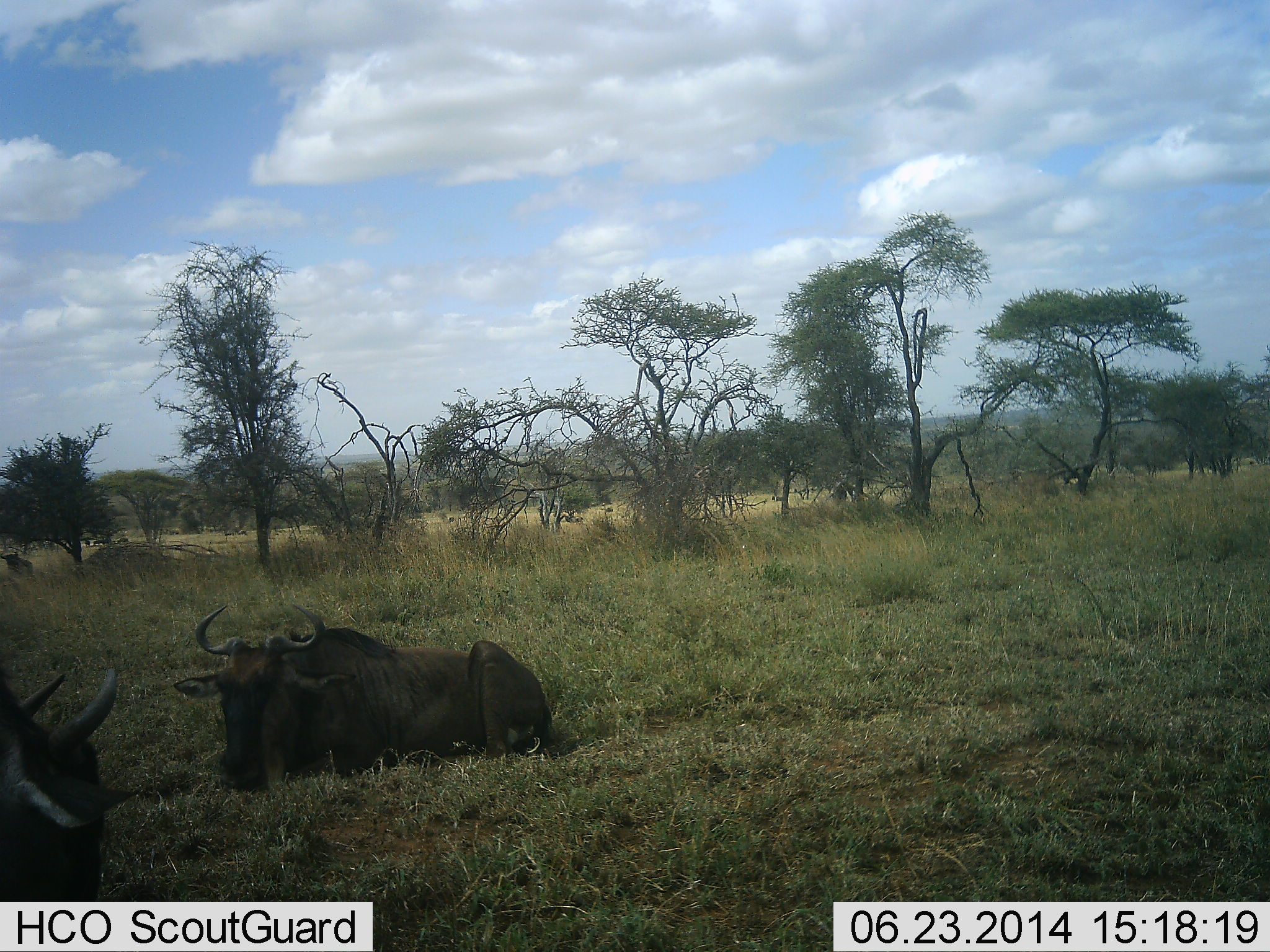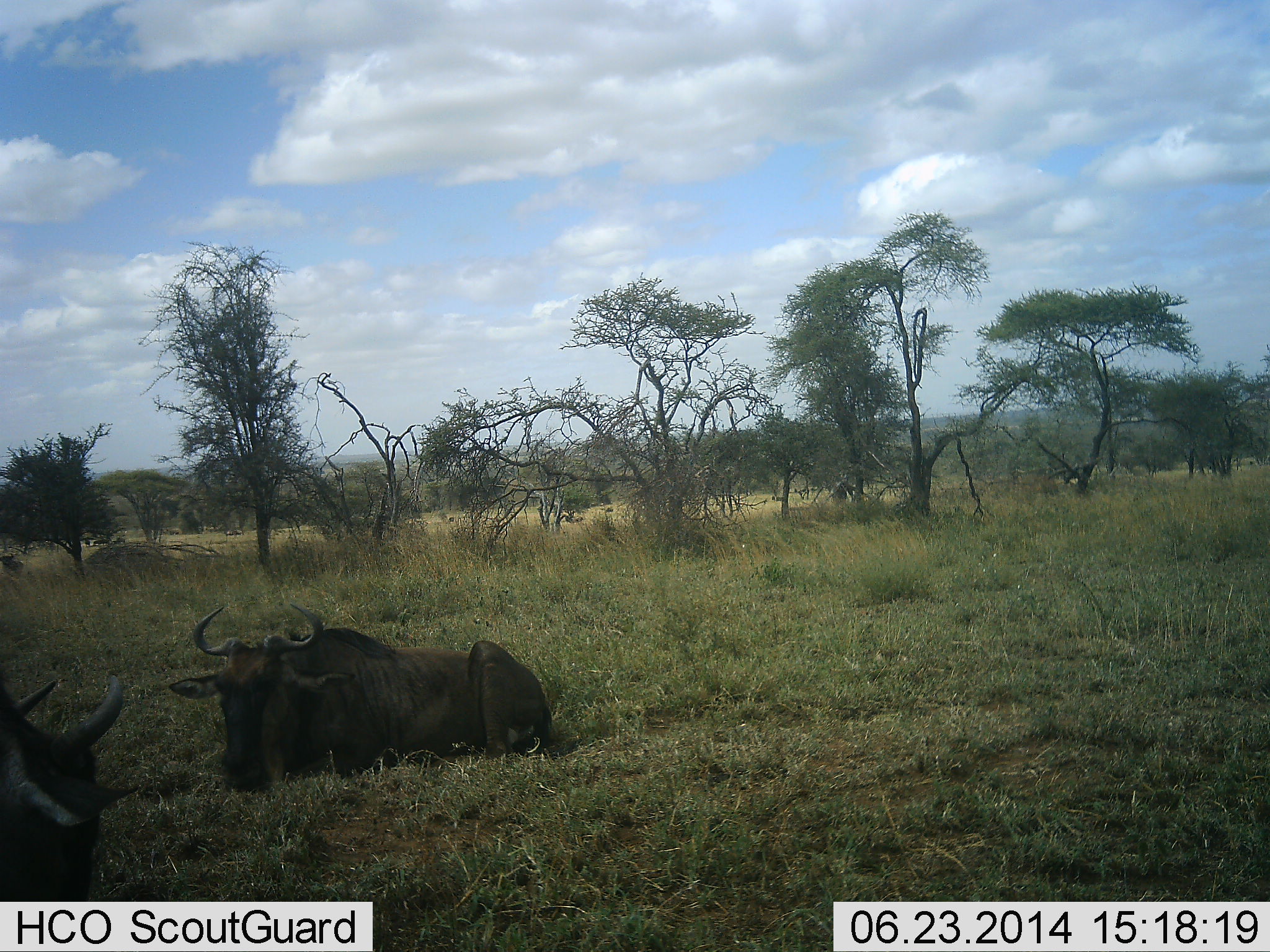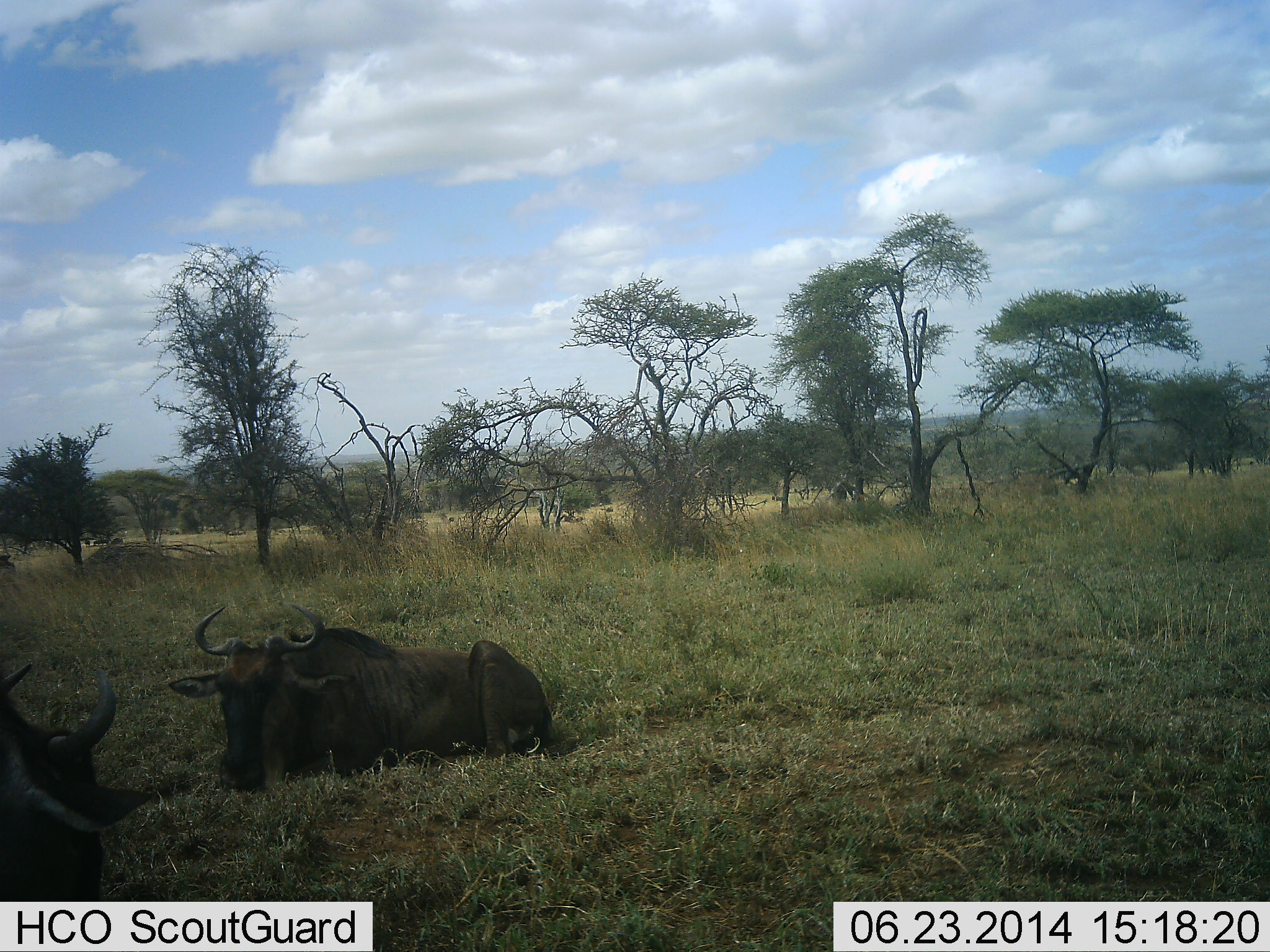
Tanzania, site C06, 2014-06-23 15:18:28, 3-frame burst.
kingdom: Animalia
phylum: Chordata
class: Mammalia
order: Artiodactyla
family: Bovidae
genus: Connochaetes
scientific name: Connochaetes taurinus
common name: blue wildebeest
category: wildebeest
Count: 2.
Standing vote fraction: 10%.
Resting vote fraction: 100%.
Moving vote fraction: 0%.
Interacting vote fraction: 0%.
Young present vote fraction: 0%.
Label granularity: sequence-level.